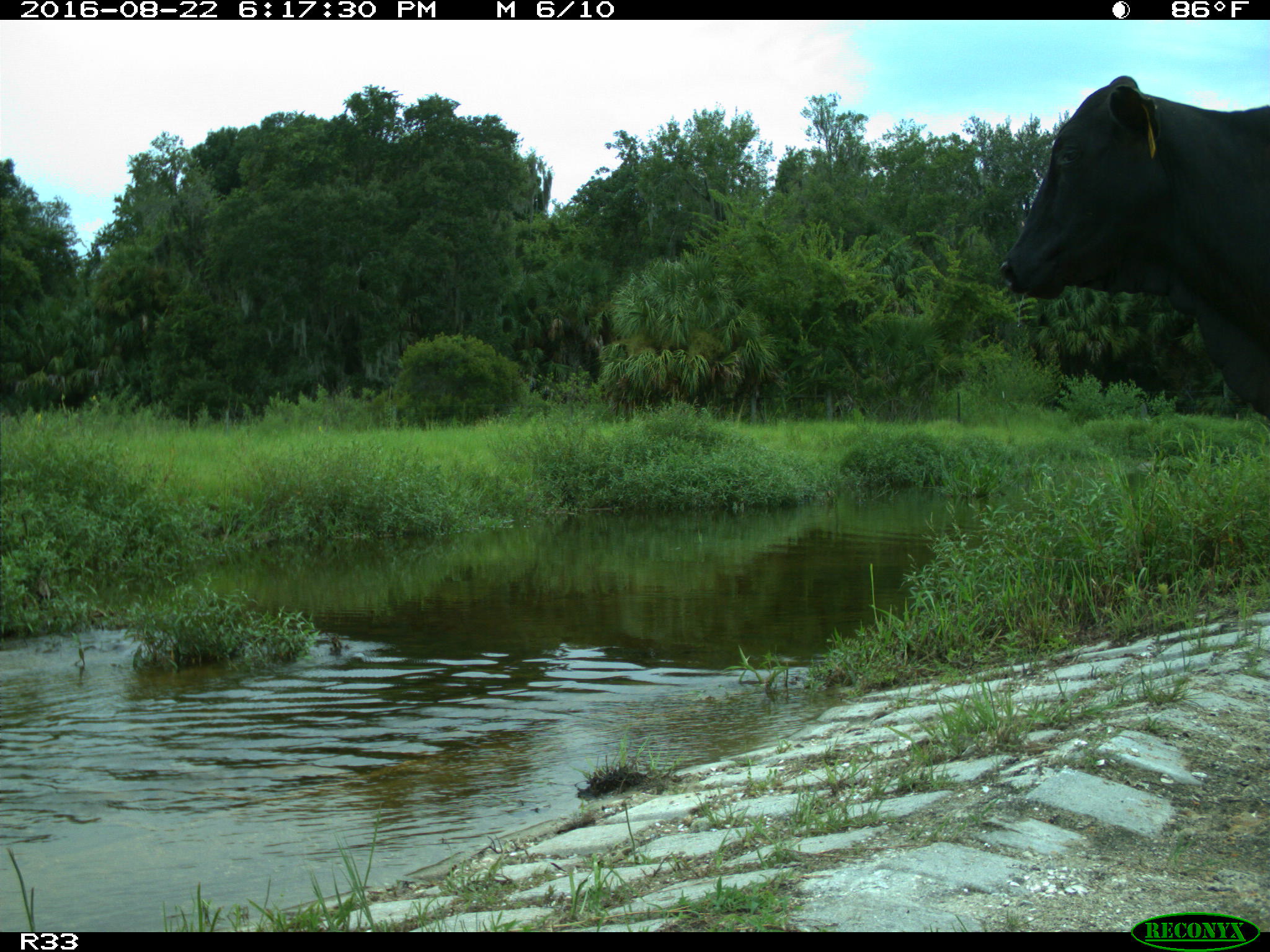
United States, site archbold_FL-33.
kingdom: Animalia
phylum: Chordata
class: Mammalia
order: Artiodactyla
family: Bovidae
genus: Bos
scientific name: Bos taurus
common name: domestic cow